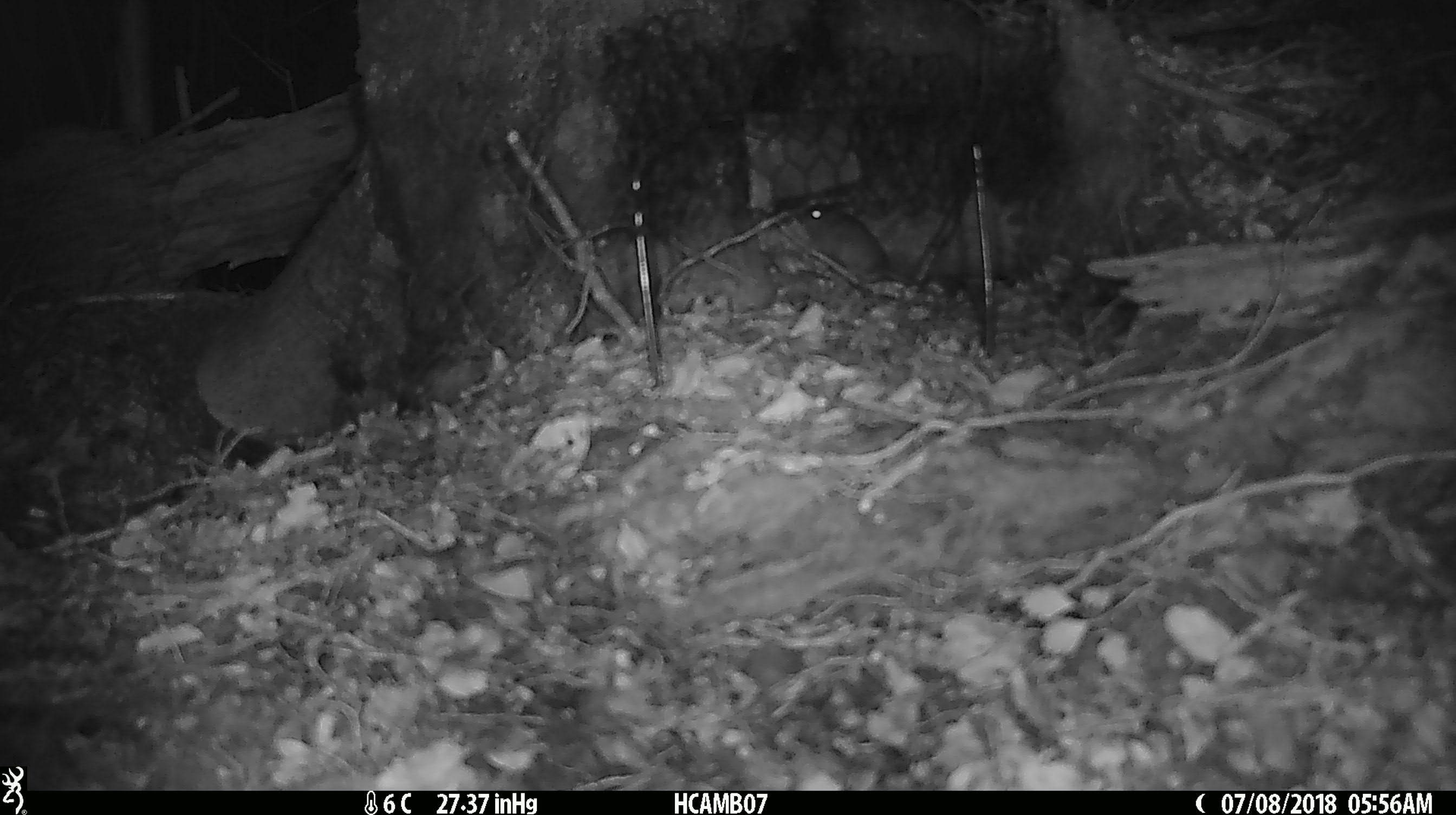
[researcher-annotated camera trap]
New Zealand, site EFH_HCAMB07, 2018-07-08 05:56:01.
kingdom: Animalia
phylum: Chordata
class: Mammalia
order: Rodentia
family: Muridae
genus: Mus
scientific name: Mus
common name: mouse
Mouse (Mus).